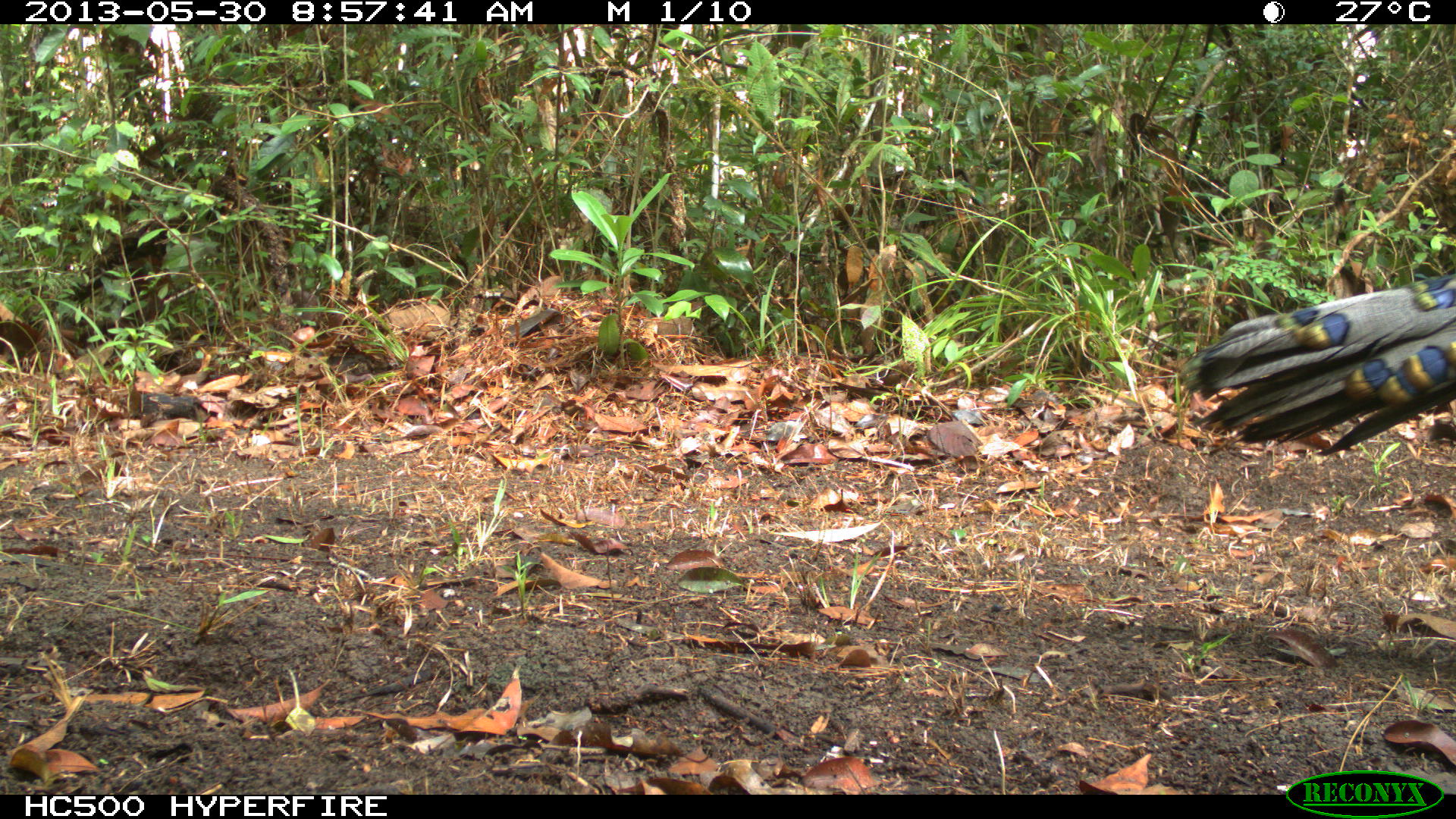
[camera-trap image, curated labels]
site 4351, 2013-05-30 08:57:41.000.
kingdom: Animalia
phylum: Chordata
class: Aves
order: Galliformes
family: Phasianidae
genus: Meleagris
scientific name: Meleagris ocellata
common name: ocellated turkey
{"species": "Meleagris ocellata (ocellated turkey)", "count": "1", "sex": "male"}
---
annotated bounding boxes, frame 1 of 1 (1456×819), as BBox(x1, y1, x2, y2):
meleagris ocellata: BBox(1174, 269, 1455, 461)